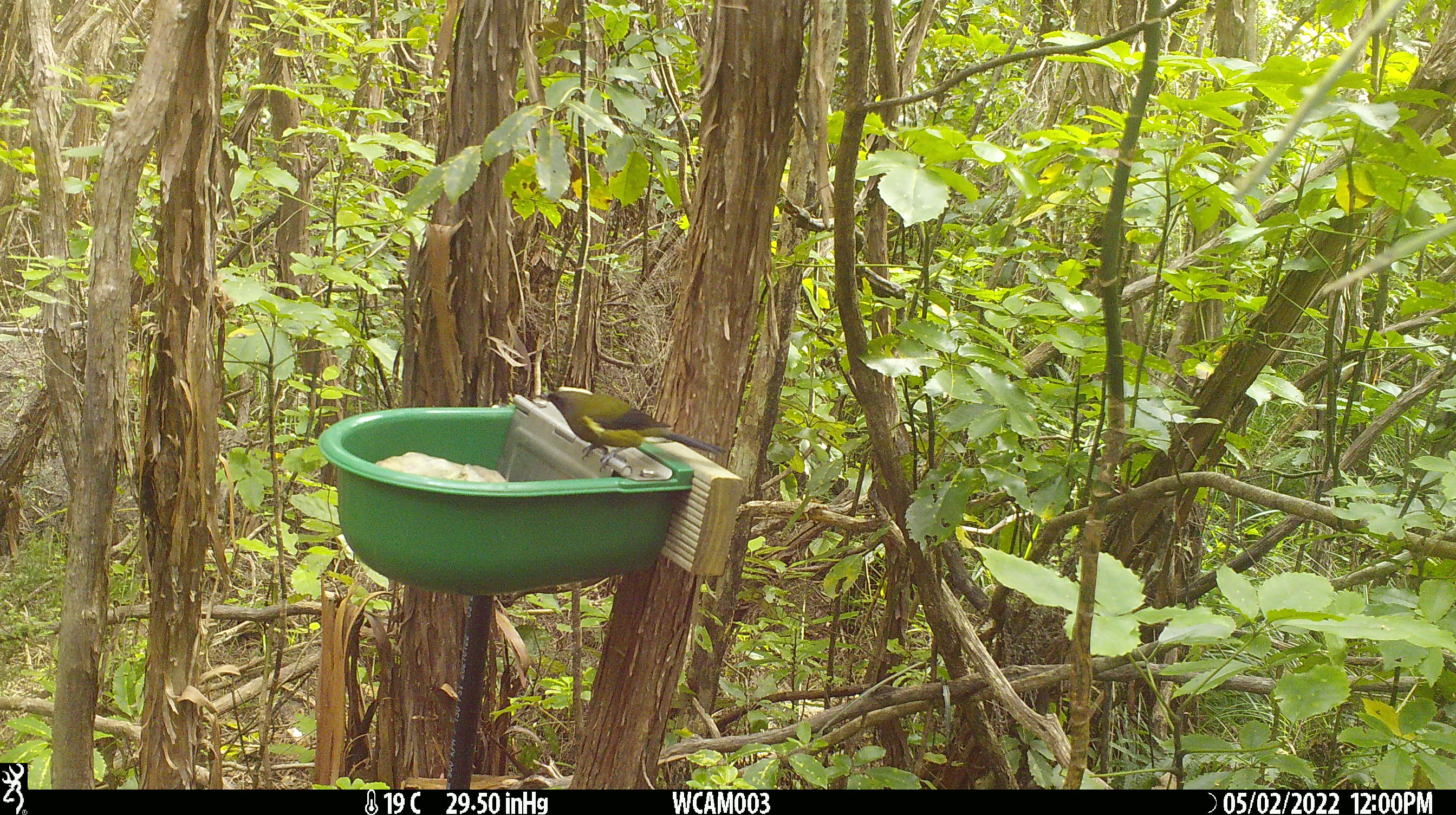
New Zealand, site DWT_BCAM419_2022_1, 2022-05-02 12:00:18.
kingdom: Animalia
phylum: Chordata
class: Aves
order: Passeriformes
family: Meliphagidae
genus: Anthornis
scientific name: Anthornis melanura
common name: new zealand bellbird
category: bellbird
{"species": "bellbird (new zealand bellbird) (Anthornis melanura)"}